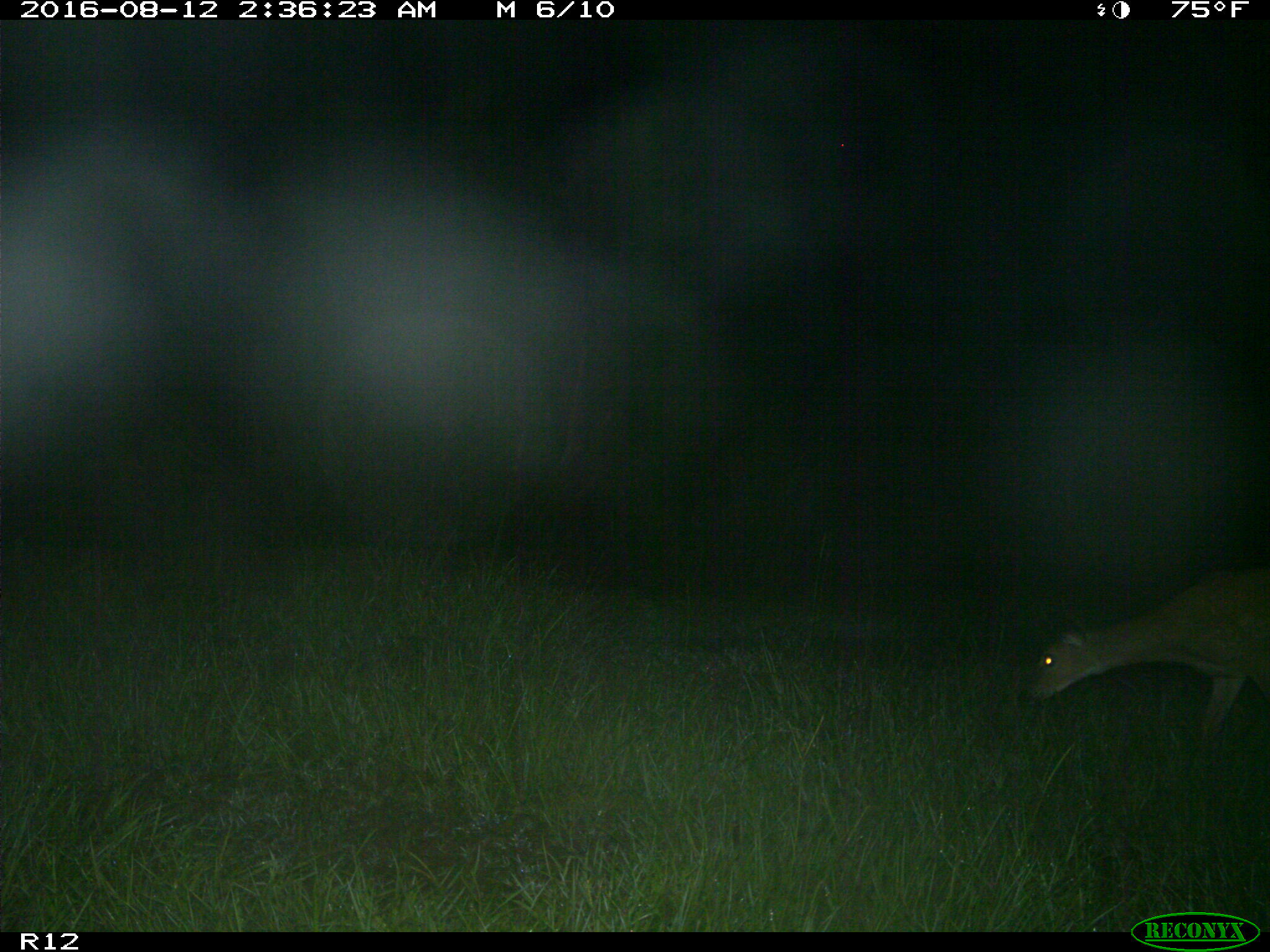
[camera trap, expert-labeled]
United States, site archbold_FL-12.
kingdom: Animalia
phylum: Chordata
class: Mammalia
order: Artiodactyla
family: Cervidae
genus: Odocoileus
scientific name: Odocoileus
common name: deer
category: unidentified deer